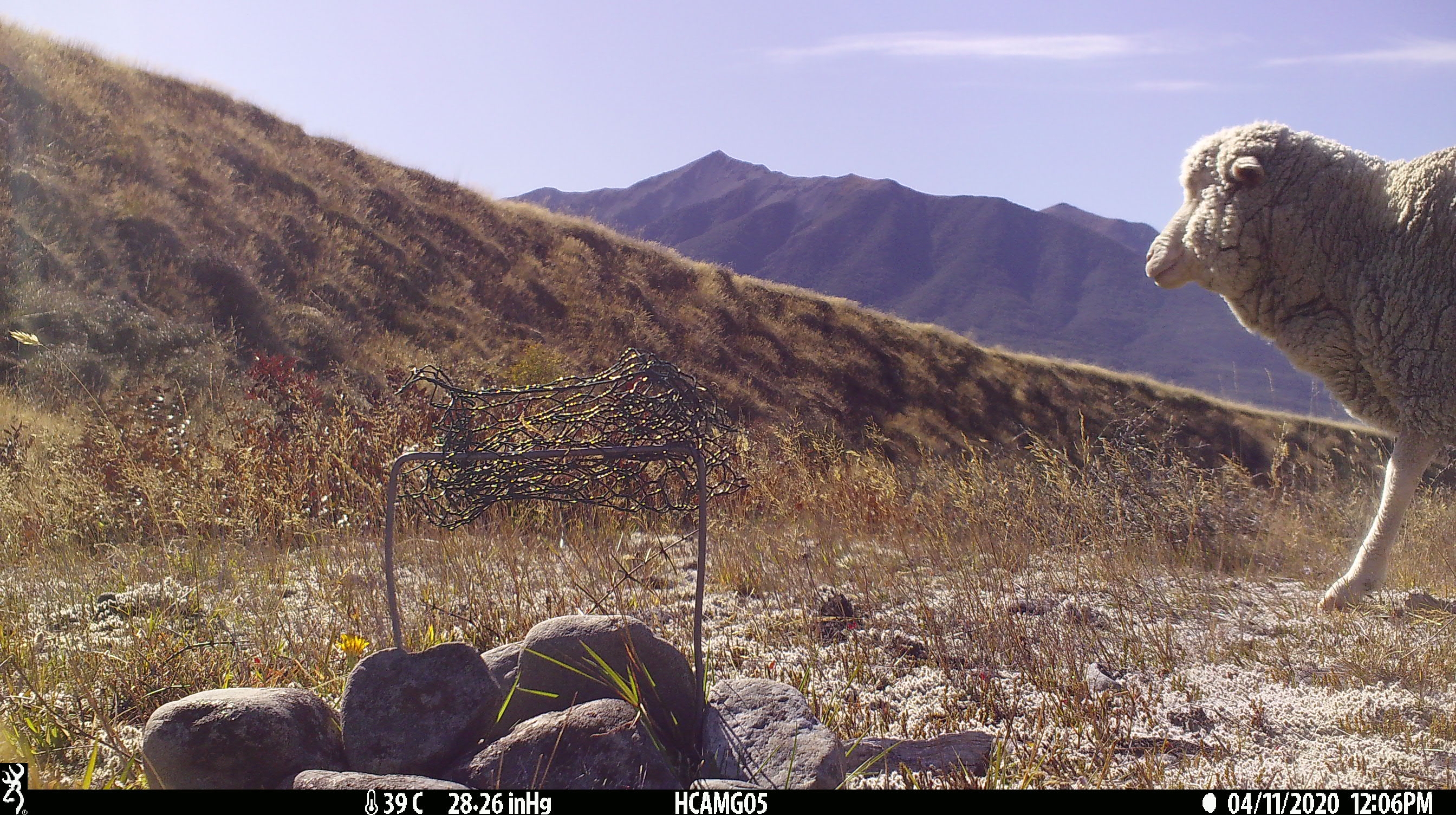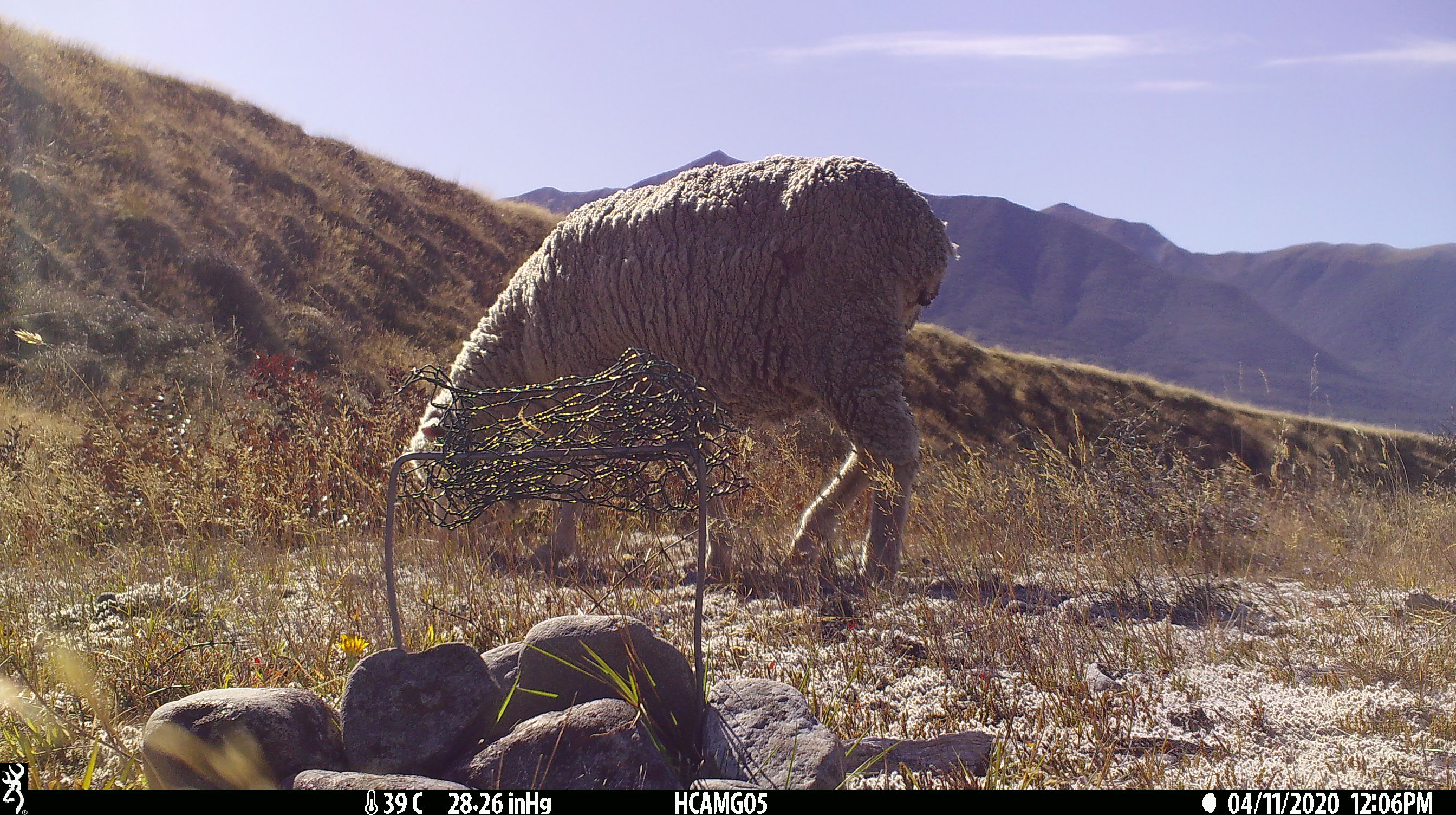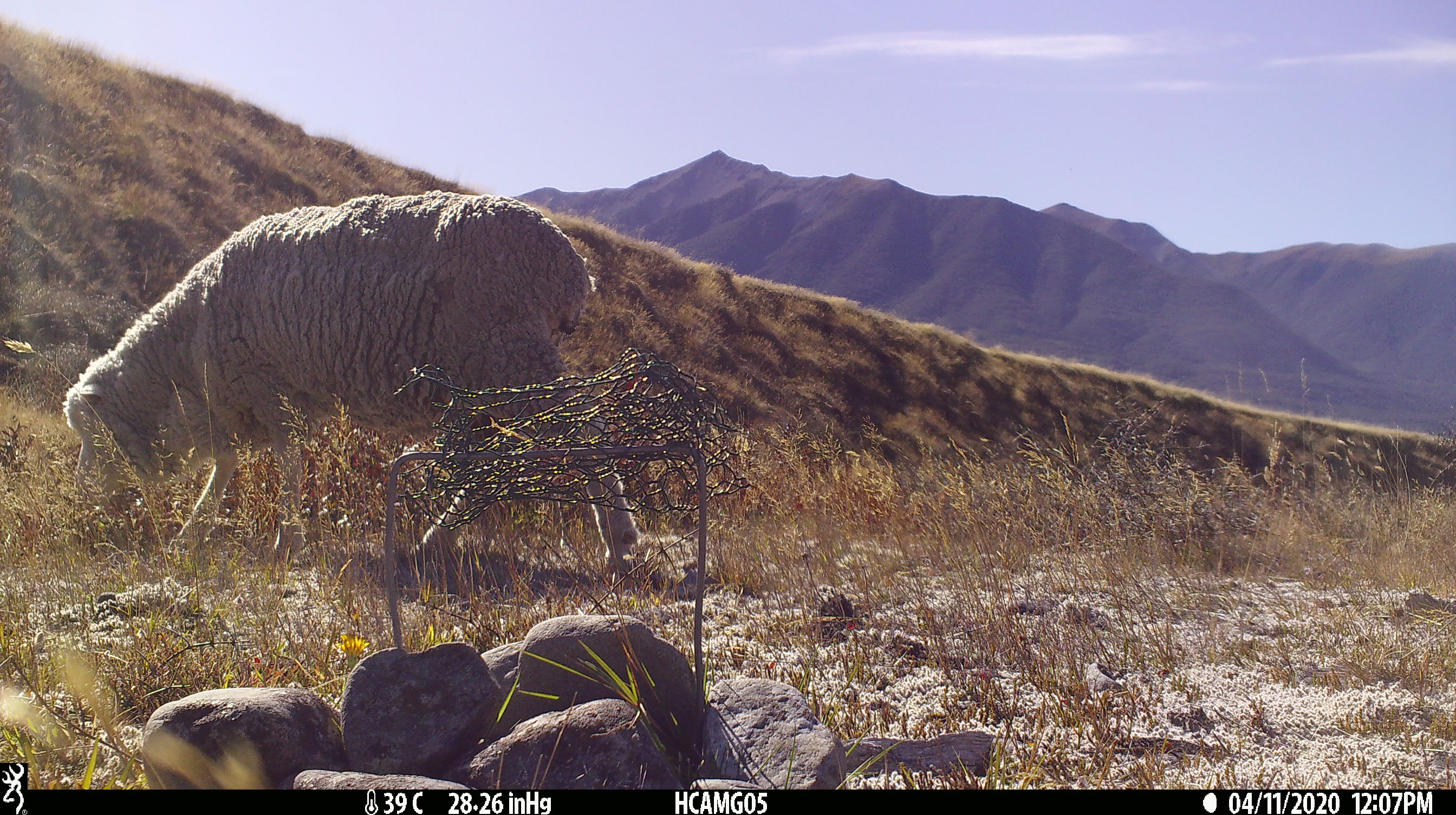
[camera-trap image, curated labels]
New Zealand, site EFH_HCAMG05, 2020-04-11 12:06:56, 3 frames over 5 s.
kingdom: Animalia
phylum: Chordata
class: Mammalia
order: Artiodactyla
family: Bovidae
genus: Ovis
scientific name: Ovis aries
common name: domestic sheep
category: sheep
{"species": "sheep (domestic sheep) (Ovis aries)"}